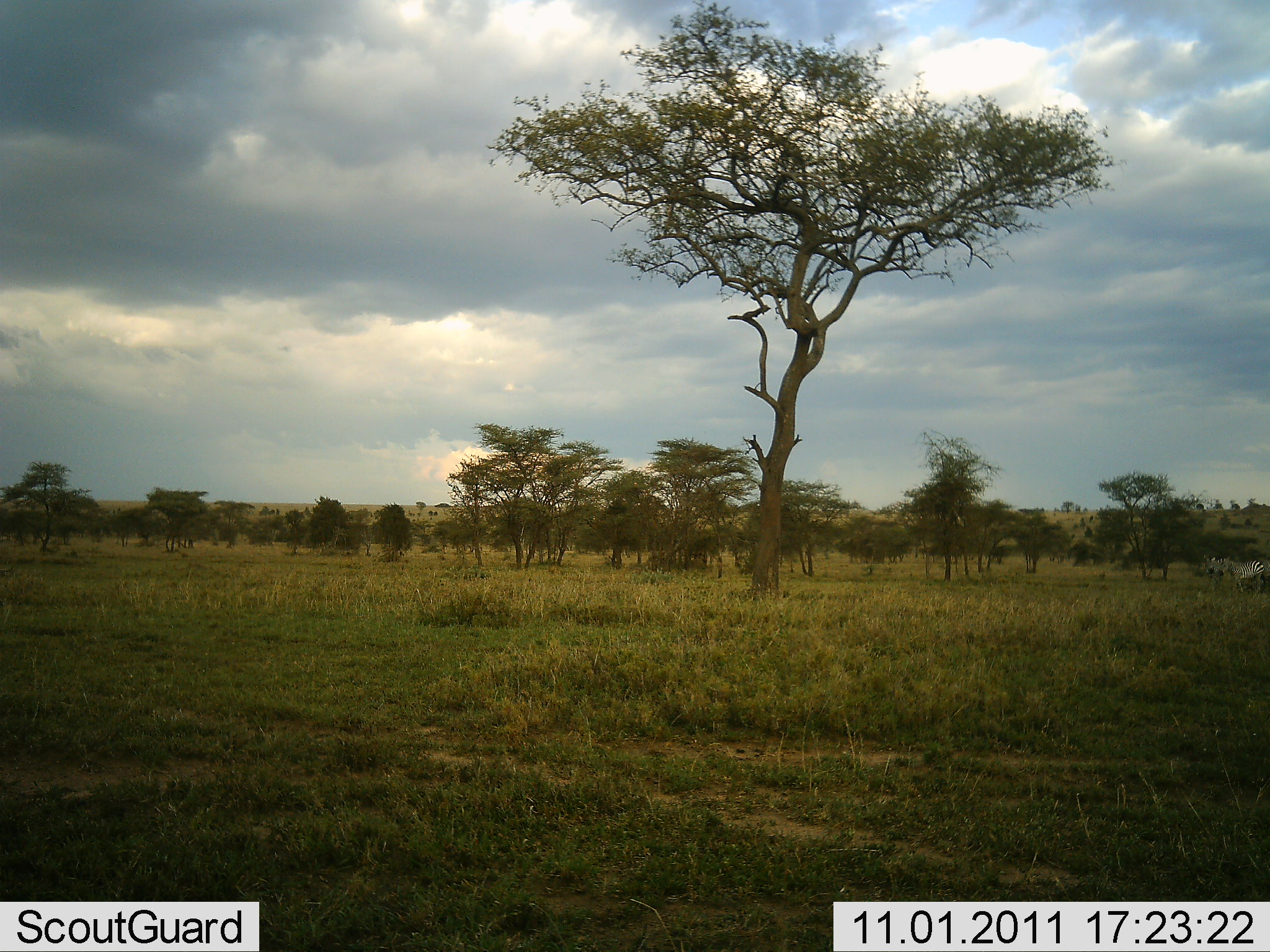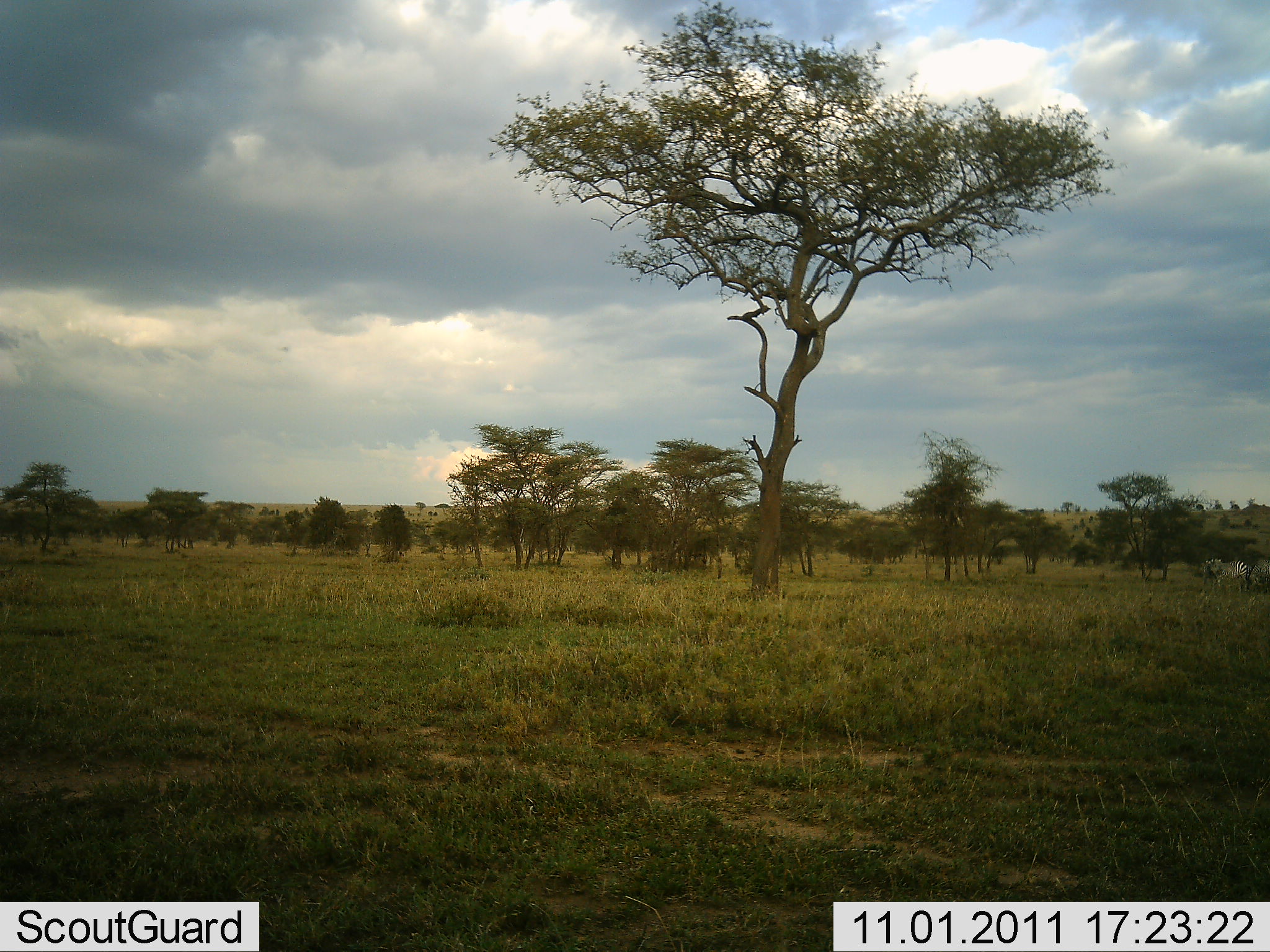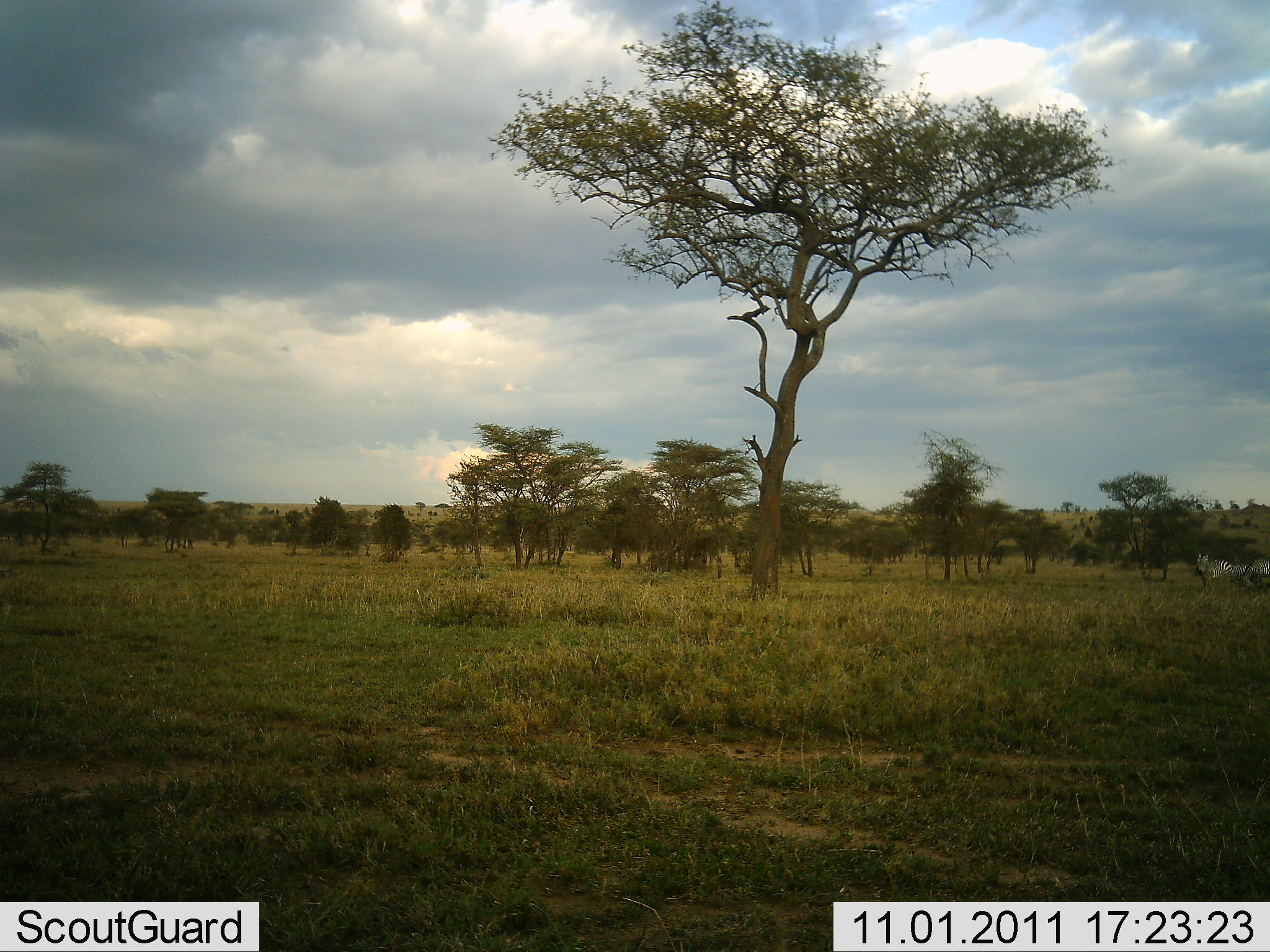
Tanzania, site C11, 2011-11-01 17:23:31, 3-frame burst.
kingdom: Animalia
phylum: Chordata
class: Mammalia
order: Perissodactyla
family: Equidae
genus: Equus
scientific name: Equus quagga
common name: plains zebra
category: zebra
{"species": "zebra (plains zebra) (Equus quagga)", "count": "1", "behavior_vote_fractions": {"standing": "0%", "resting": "0%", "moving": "100%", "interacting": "0%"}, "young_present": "0%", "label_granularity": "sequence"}